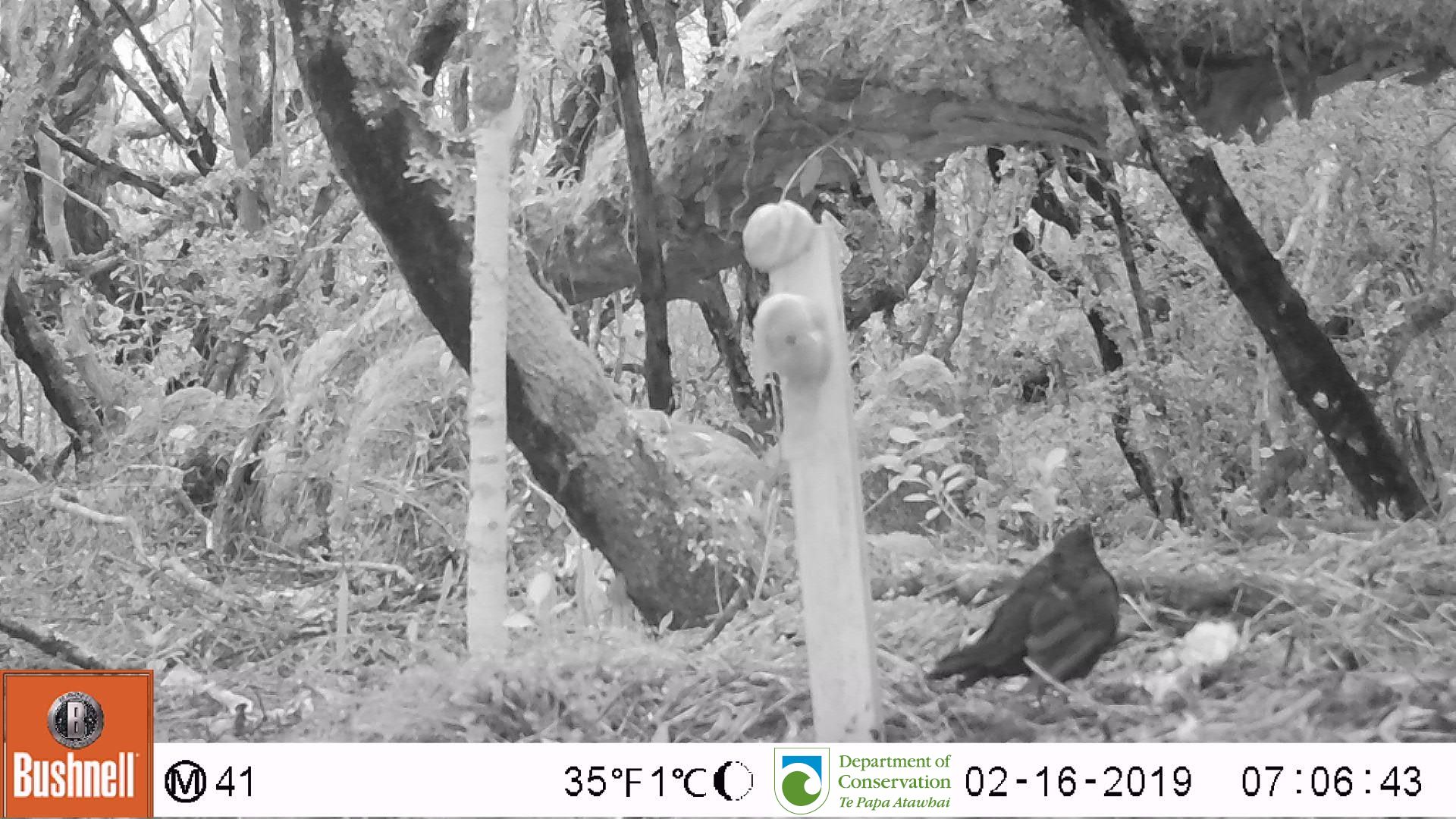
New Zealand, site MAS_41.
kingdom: Animalia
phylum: Chordata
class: Aves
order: Passeriformes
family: Turdidae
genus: Turdus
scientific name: Turdus merula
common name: eurasian blackbird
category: blackbird